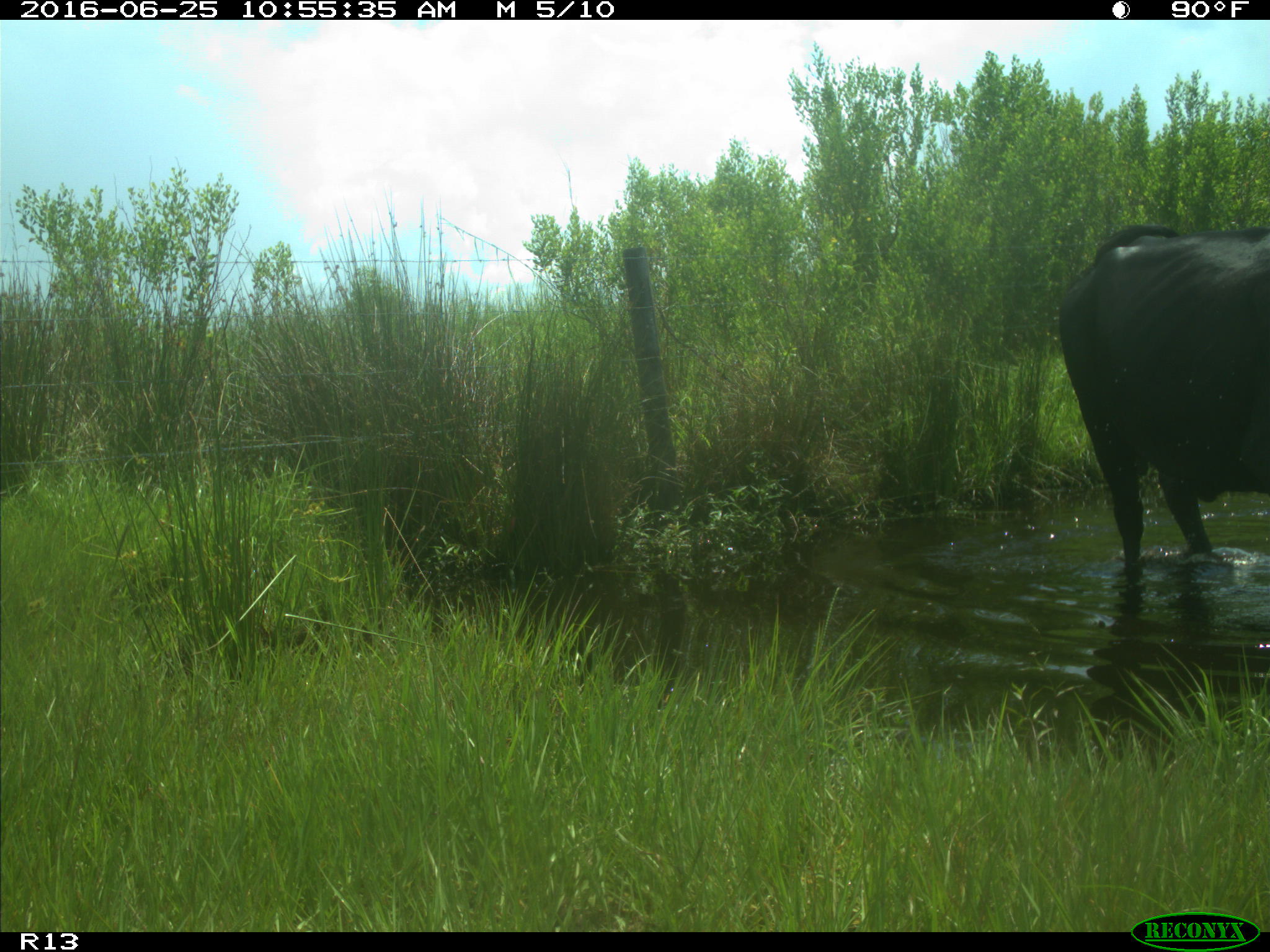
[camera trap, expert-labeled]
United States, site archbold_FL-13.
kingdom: Animalia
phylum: Chordata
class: Mammalia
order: Artiodactyla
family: Bovidae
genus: Bos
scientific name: Bos taurus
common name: domestic cow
Bos taurus (domestic cow).